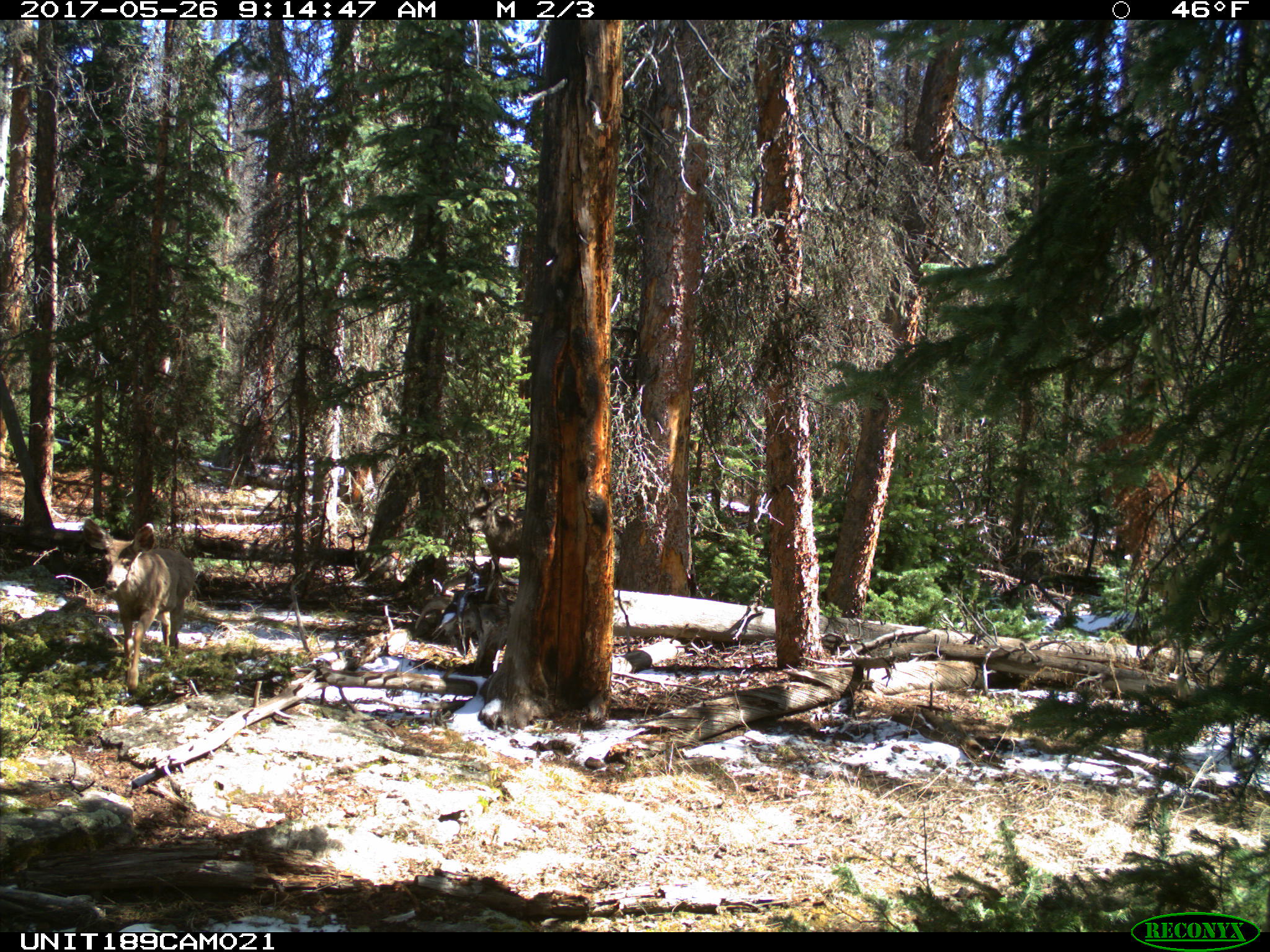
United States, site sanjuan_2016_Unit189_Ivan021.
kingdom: Animalia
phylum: Chordata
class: Mammalia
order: Artiodactyla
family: Cervidae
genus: Odocoileus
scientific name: Odocoileus hemionus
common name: mule deer